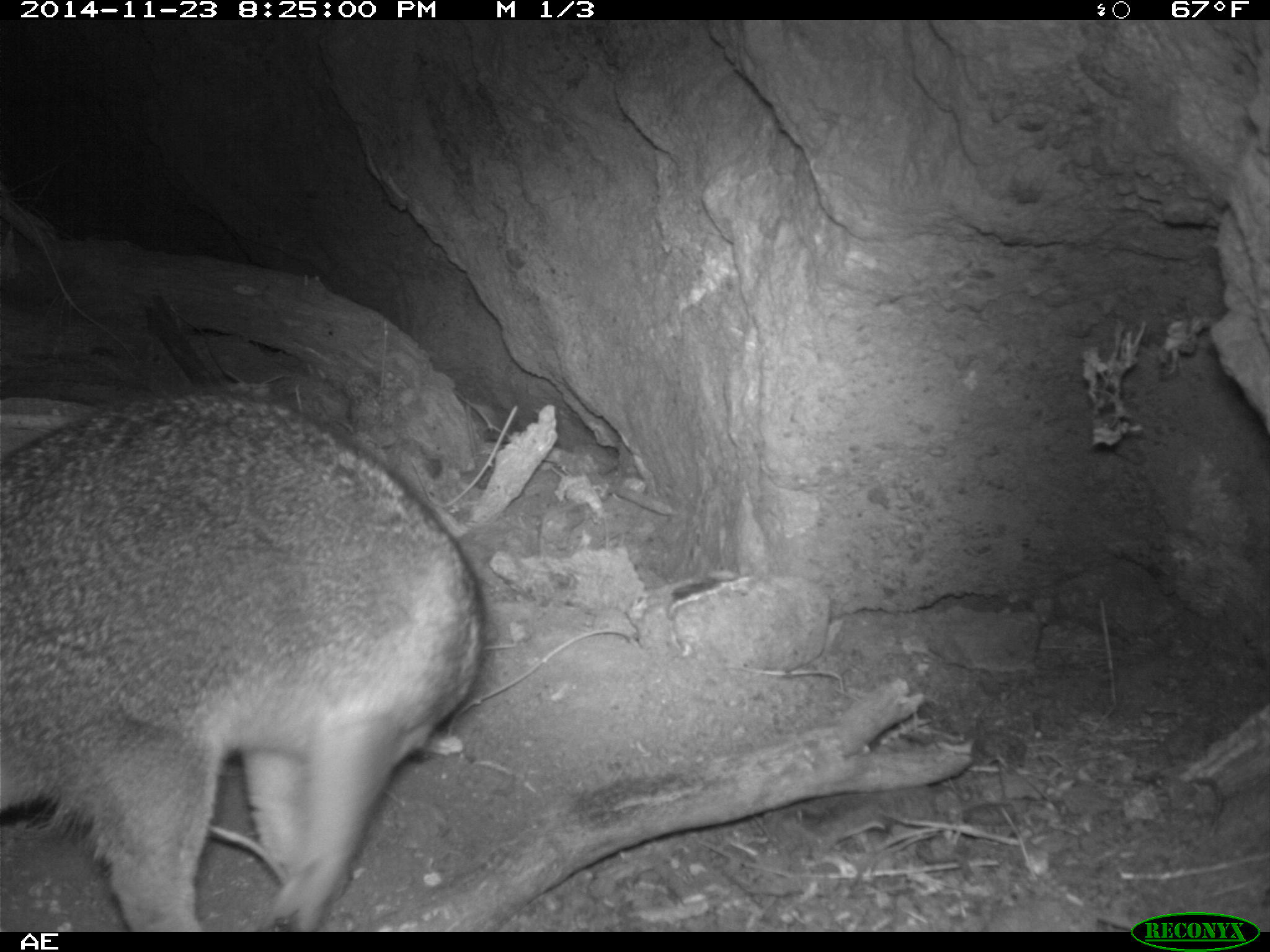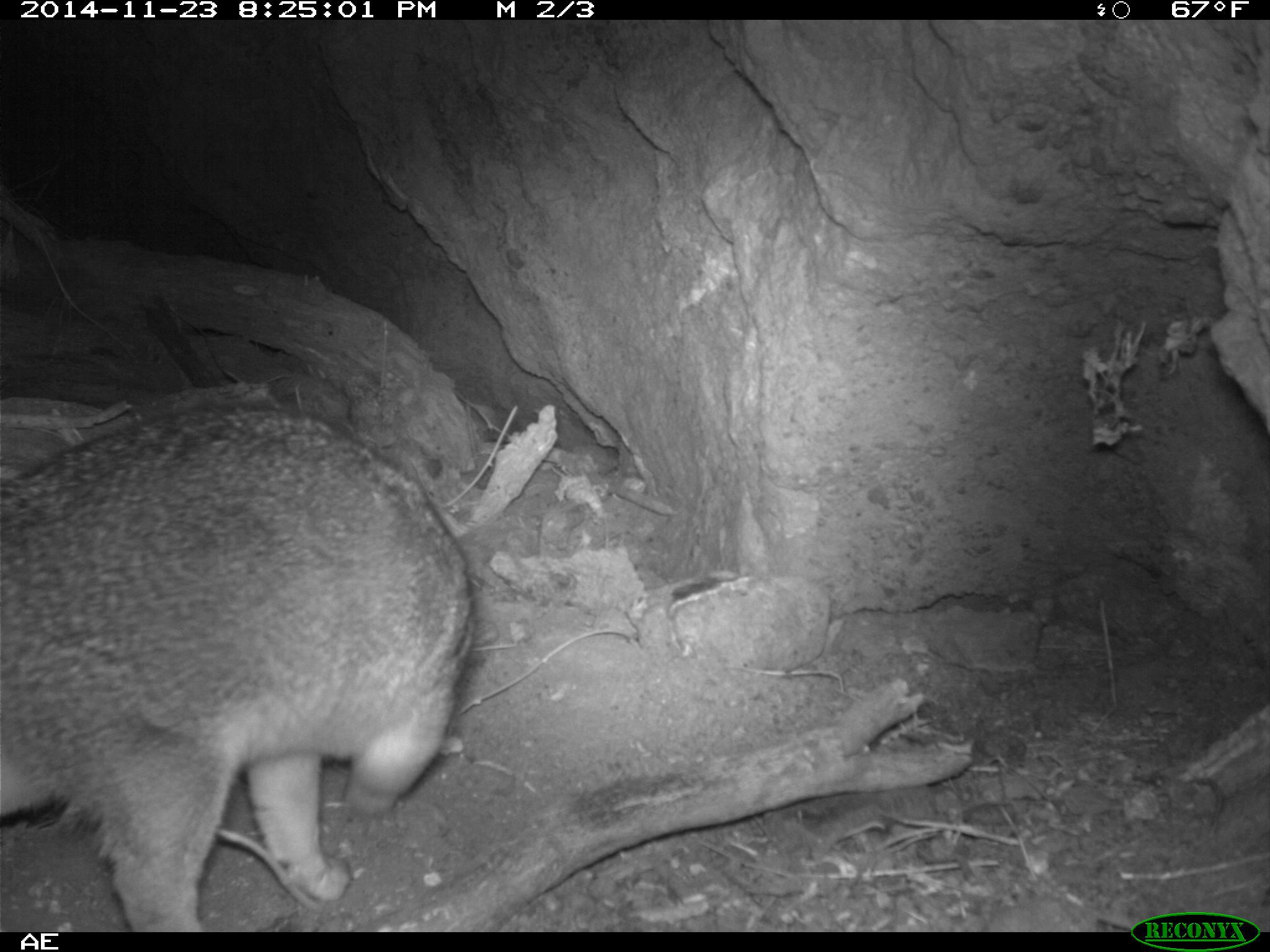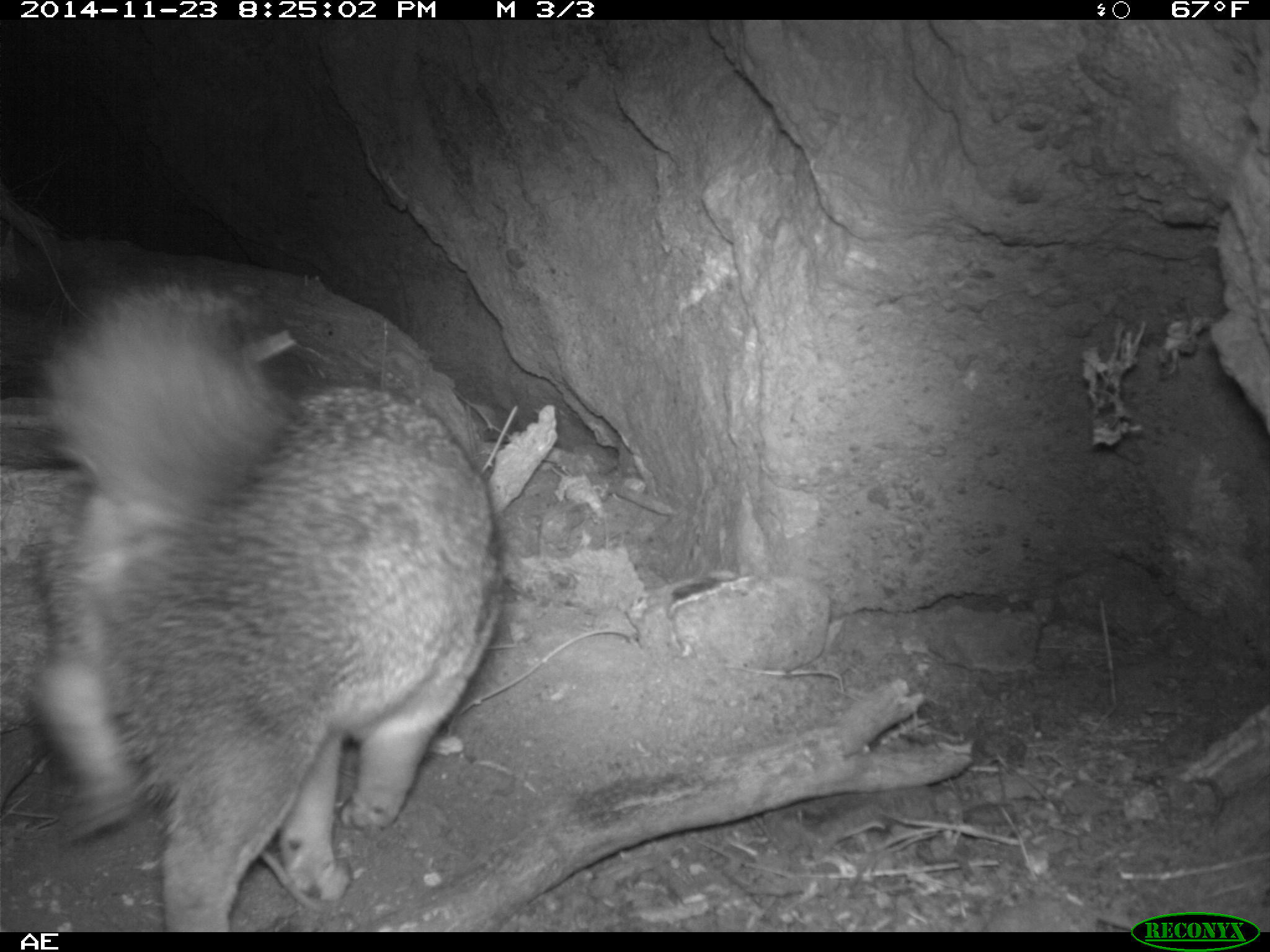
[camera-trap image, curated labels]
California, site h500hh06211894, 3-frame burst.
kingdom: Animalia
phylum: Chordata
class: Mammalia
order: Carnivora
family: Canidae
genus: Urocyon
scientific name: Urocyon littoralis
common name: island fox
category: fox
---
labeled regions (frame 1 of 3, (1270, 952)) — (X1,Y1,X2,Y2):
fox: (0,388,485,932)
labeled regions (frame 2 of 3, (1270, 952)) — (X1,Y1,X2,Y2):
fox: (0,402,476,932)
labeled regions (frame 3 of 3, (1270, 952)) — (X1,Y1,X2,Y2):
fox: (1,283,502,933)